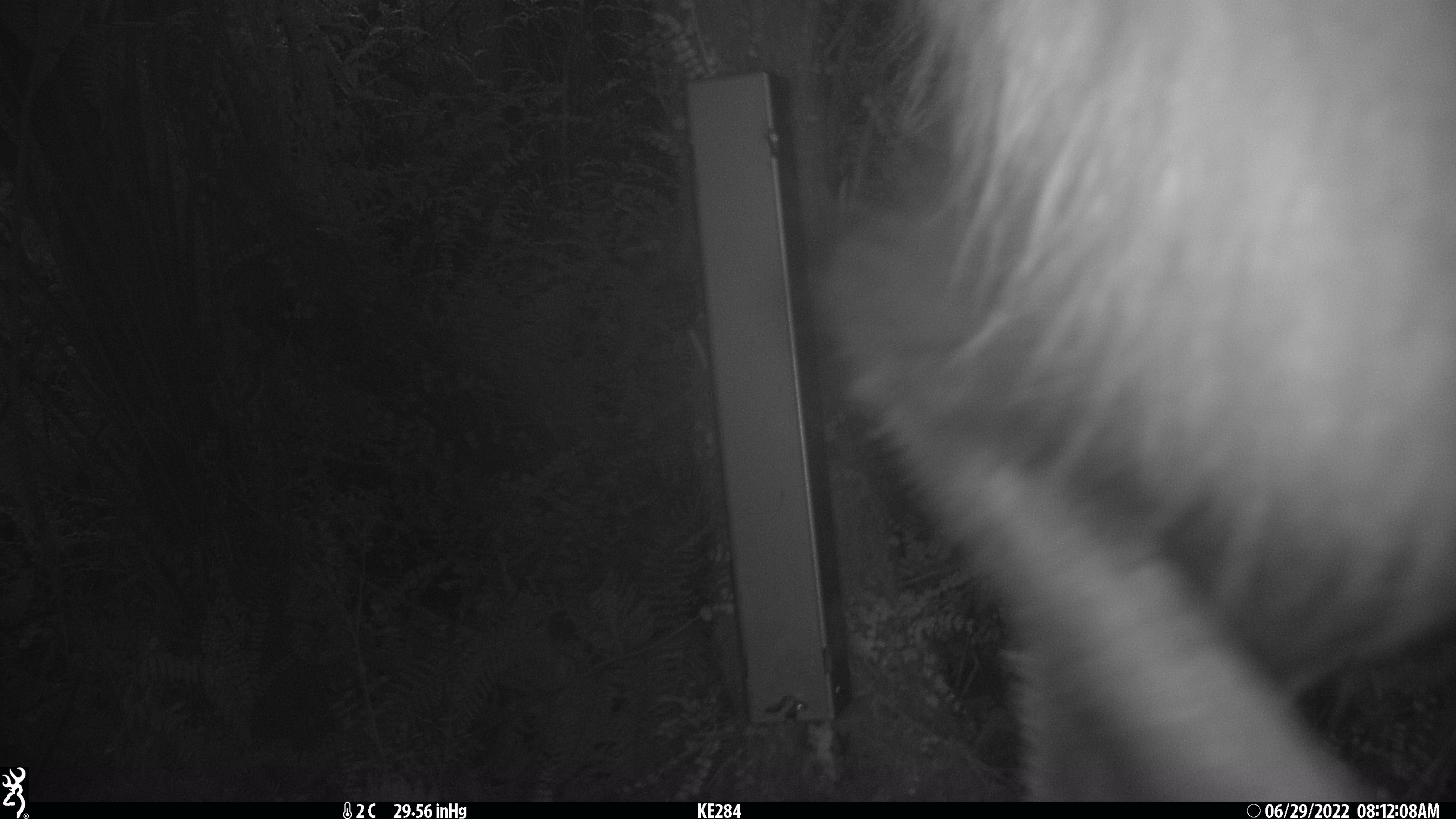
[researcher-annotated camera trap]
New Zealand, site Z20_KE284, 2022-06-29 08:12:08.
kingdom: Animalia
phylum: Chordata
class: Mammalia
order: Artiodactyla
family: Bovidae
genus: Rupicapra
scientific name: Rupicapra rupicapra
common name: alpine chamois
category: chamois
Chamois (alpine chamois) (Rupicapra rupicapra).